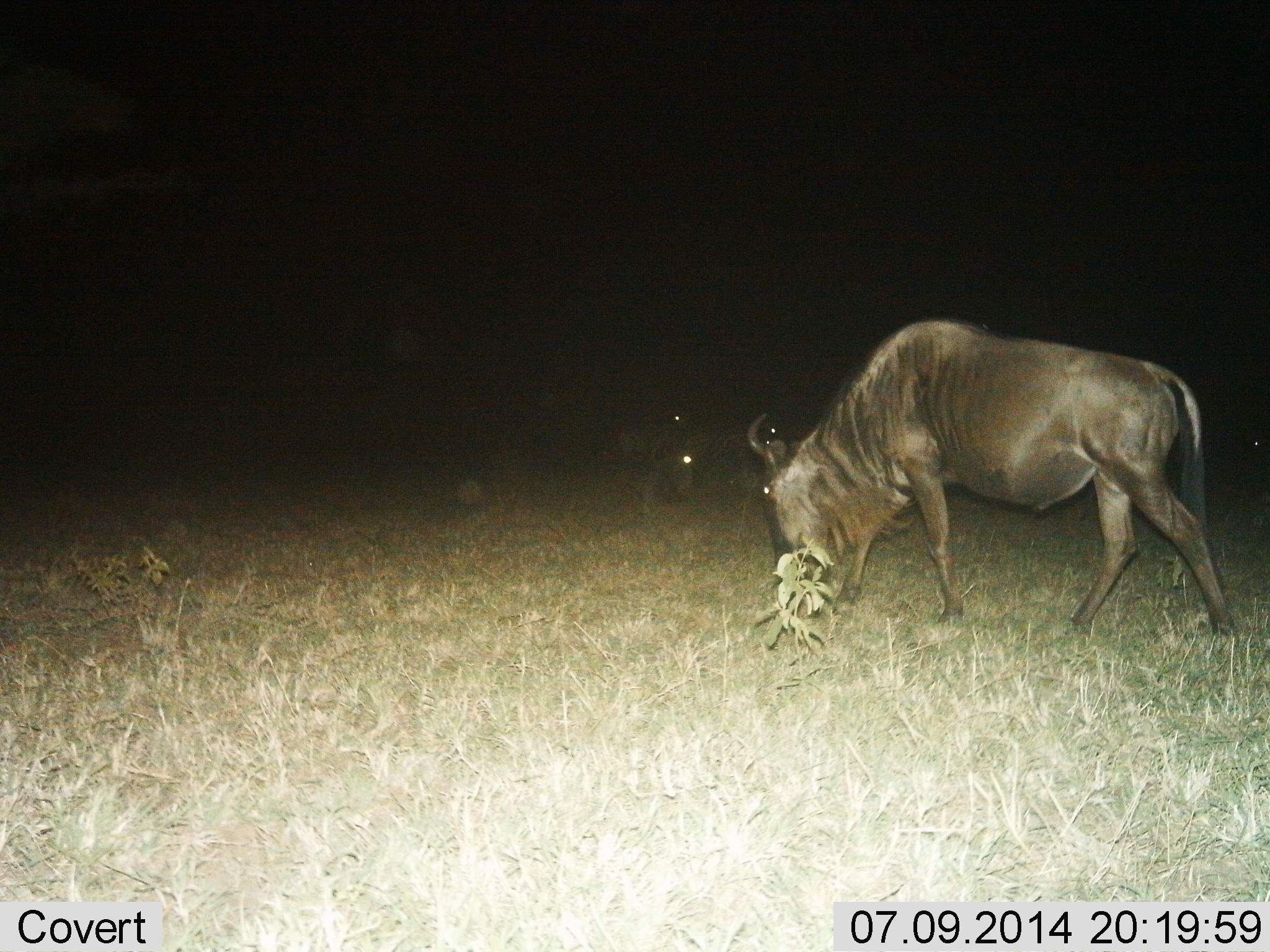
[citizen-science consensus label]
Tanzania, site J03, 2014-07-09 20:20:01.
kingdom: Animalia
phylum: Chordata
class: Mammalia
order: Artiodactyla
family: Bovidae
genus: Connochaetes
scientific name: Connochaetes taurinus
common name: blue wildebeest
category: wildebeest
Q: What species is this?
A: Wildebeest (blue wildebeest) (Connochaetes taurinus).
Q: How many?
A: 1.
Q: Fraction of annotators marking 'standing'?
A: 20%.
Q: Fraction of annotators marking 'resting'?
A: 10%.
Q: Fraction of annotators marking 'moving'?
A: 70%.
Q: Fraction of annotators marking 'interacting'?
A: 0%.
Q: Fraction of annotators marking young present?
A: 0%.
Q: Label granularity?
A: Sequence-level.